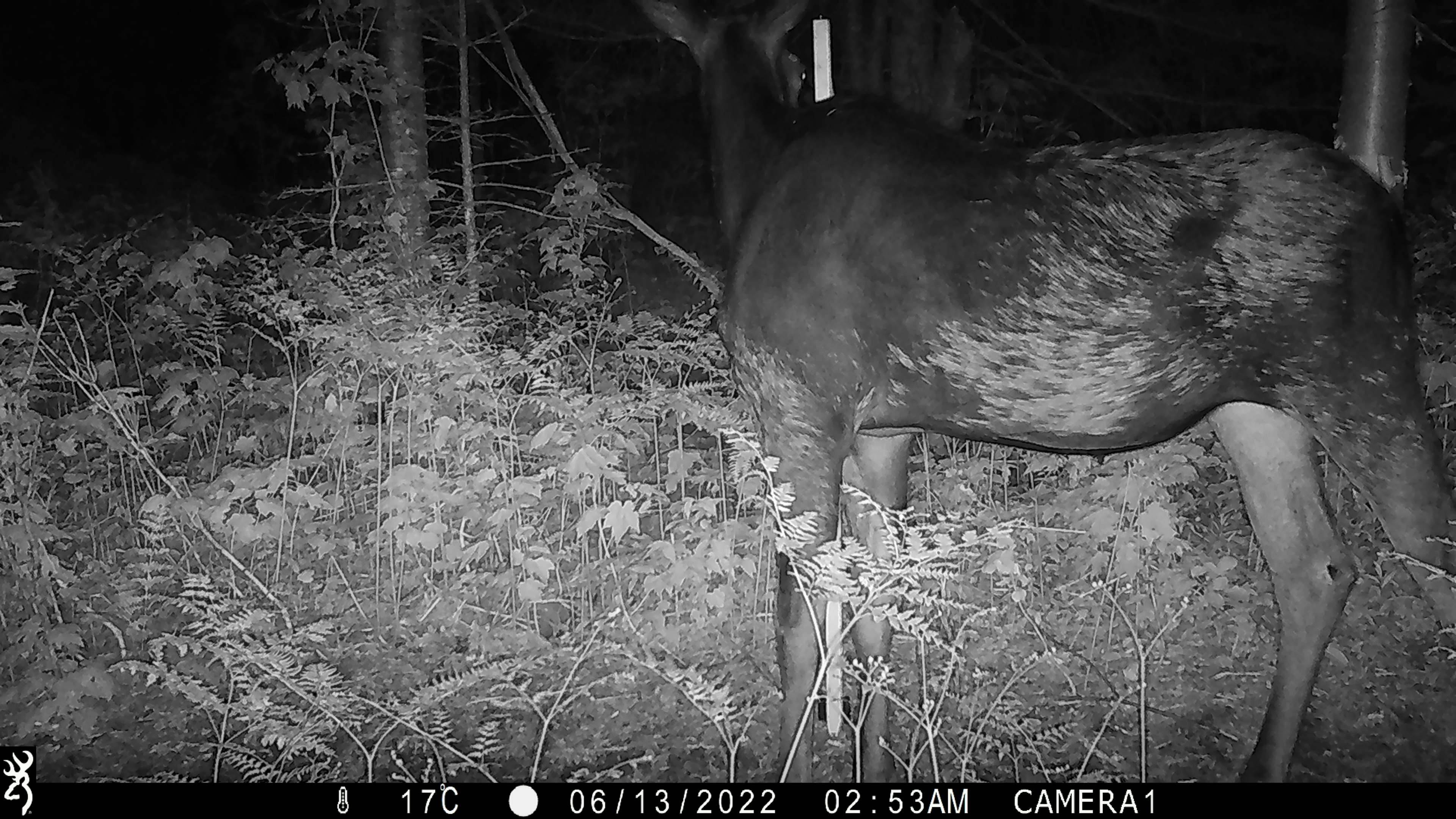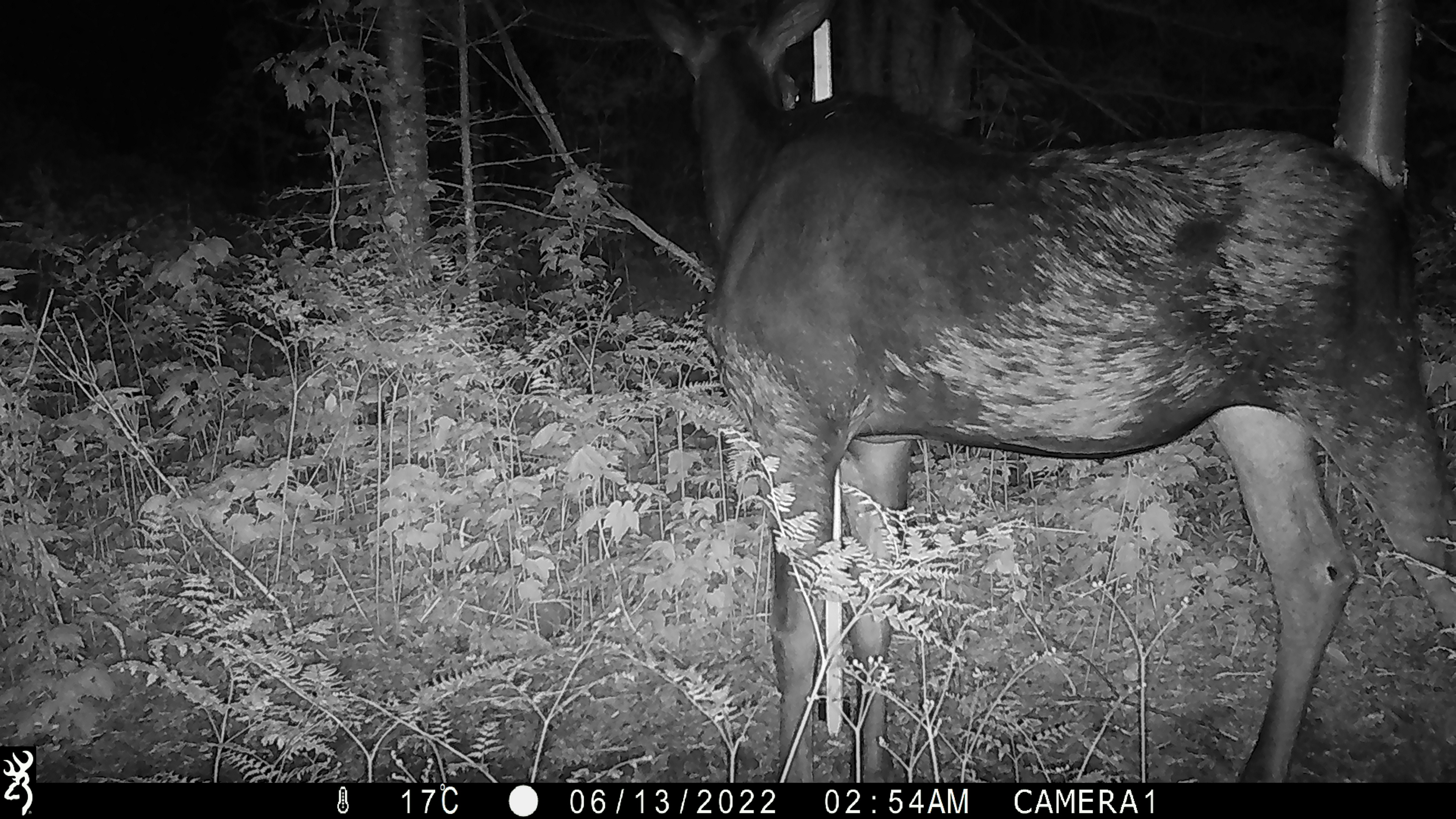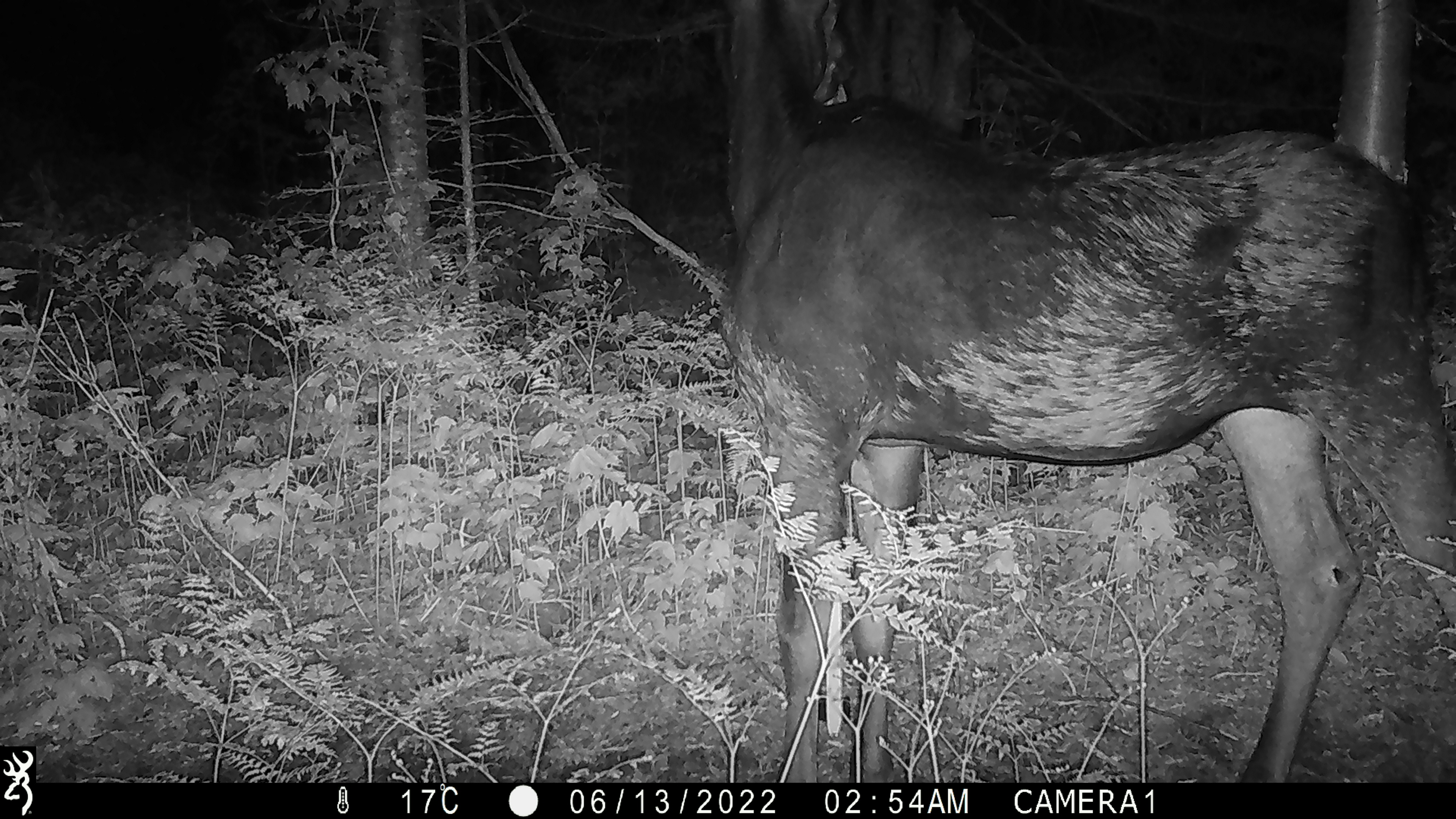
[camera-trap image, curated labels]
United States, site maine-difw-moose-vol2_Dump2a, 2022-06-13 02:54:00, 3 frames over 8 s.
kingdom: Animalia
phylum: Chordata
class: Mammalia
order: Artiodactyla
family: Cervidae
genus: Alces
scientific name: Alces alces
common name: moose